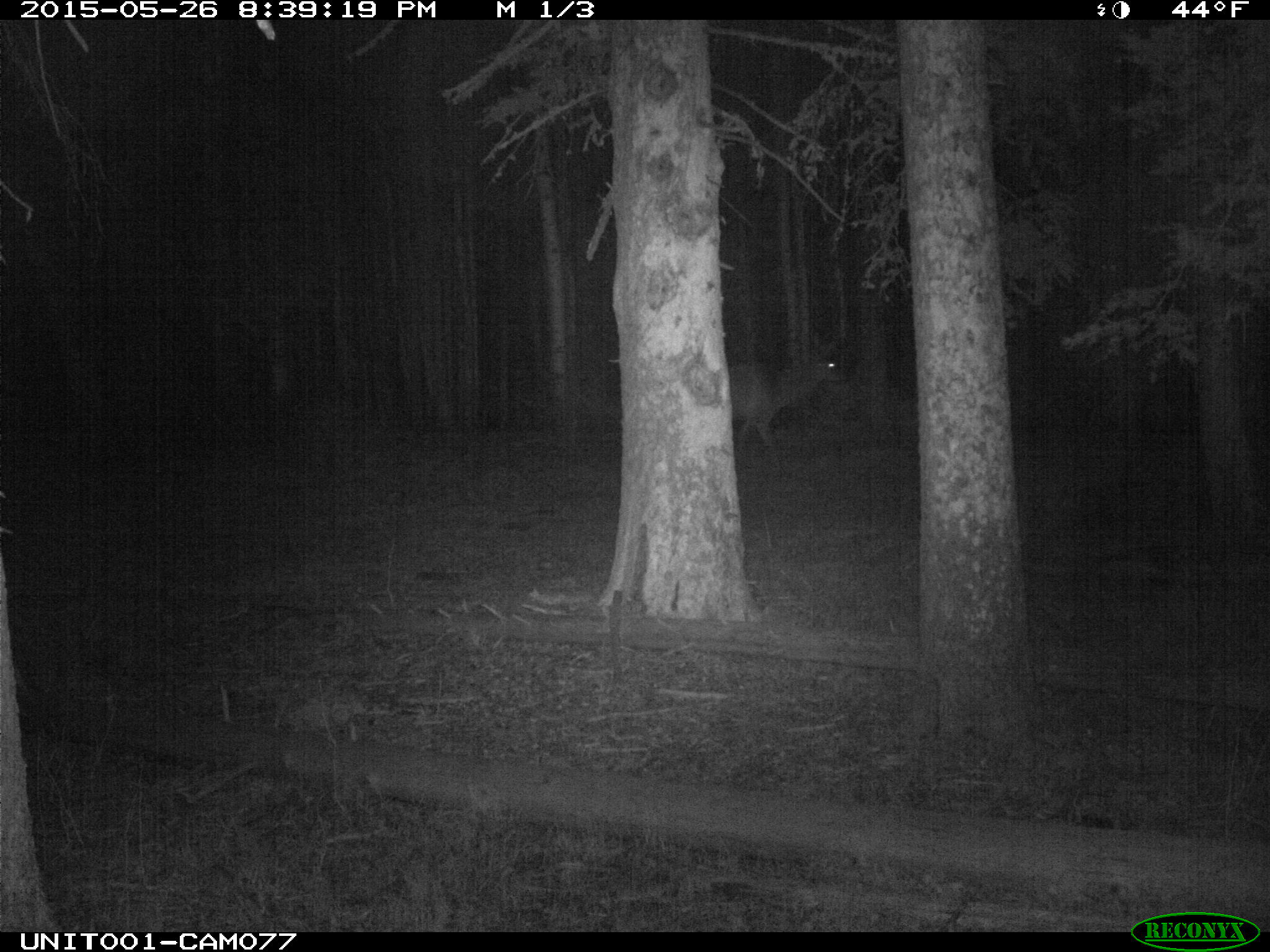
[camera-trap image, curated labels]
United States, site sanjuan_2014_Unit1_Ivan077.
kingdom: Animalia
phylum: Chordata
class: Mammalia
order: Artiodactyla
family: Cervidae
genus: Cervus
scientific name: Cervus elaphus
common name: red deer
Cervus elaphus (red deer).